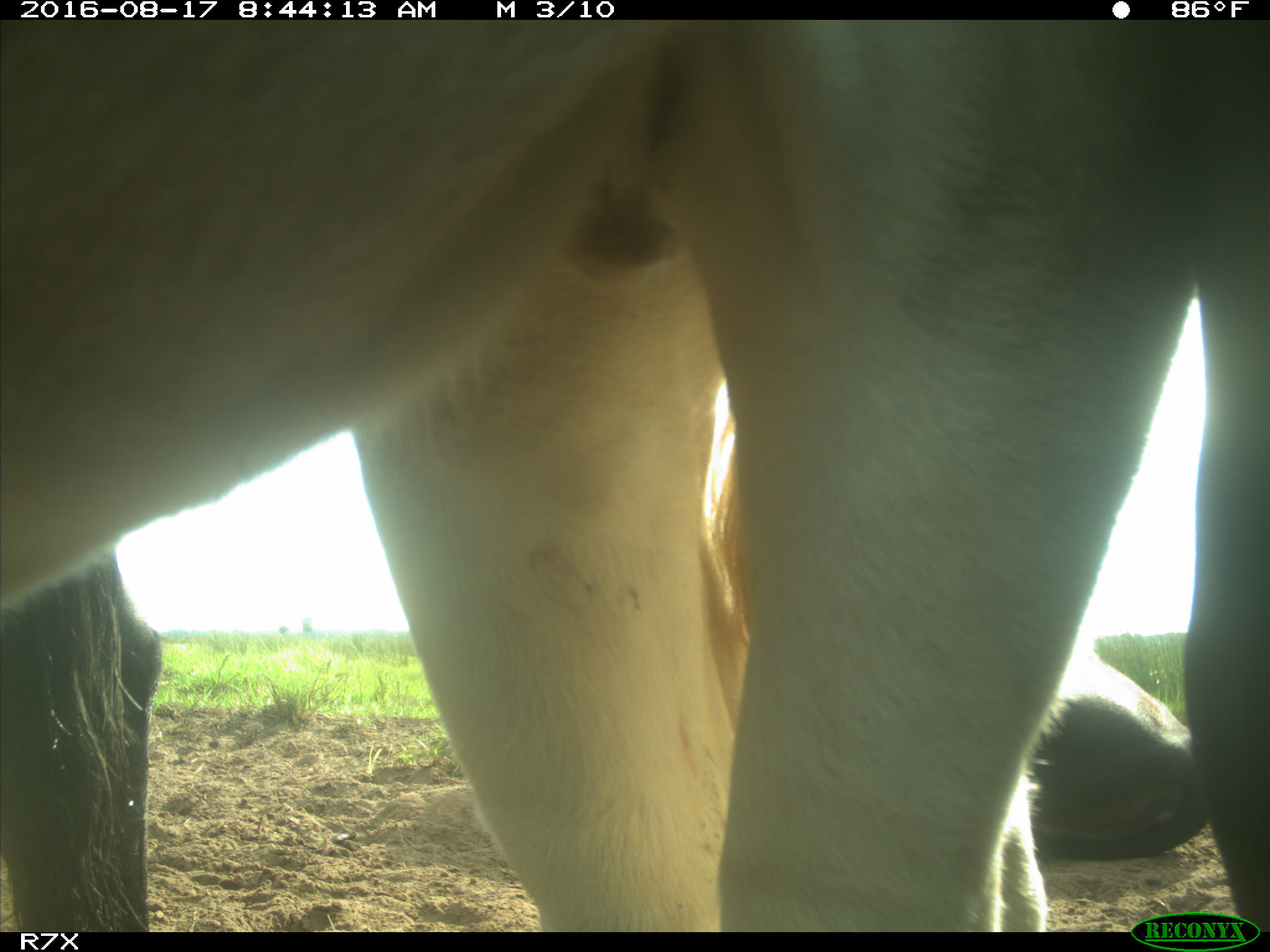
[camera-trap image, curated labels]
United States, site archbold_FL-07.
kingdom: Animalia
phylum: Chordata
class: Mammalia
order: Artiodactyla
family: Bovidae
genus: Bos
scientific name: Bos taurus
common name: domestic cow